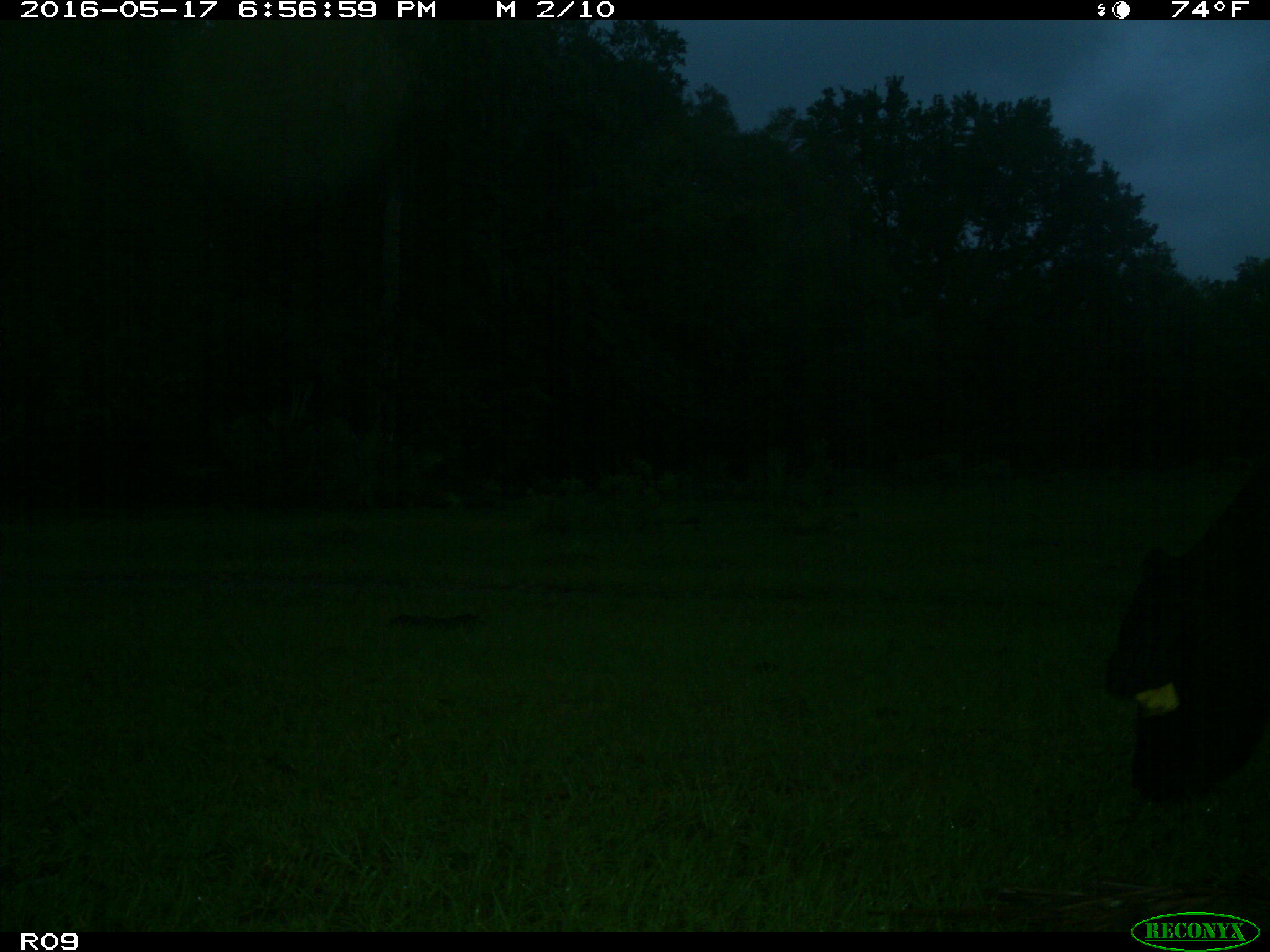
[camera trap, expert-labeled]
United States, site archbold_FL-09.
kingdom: Animalia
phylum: Chordata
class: Mammalia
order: Artiodactyla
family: Bovidae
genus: Bos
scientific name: Bos taurus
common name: domestic cow